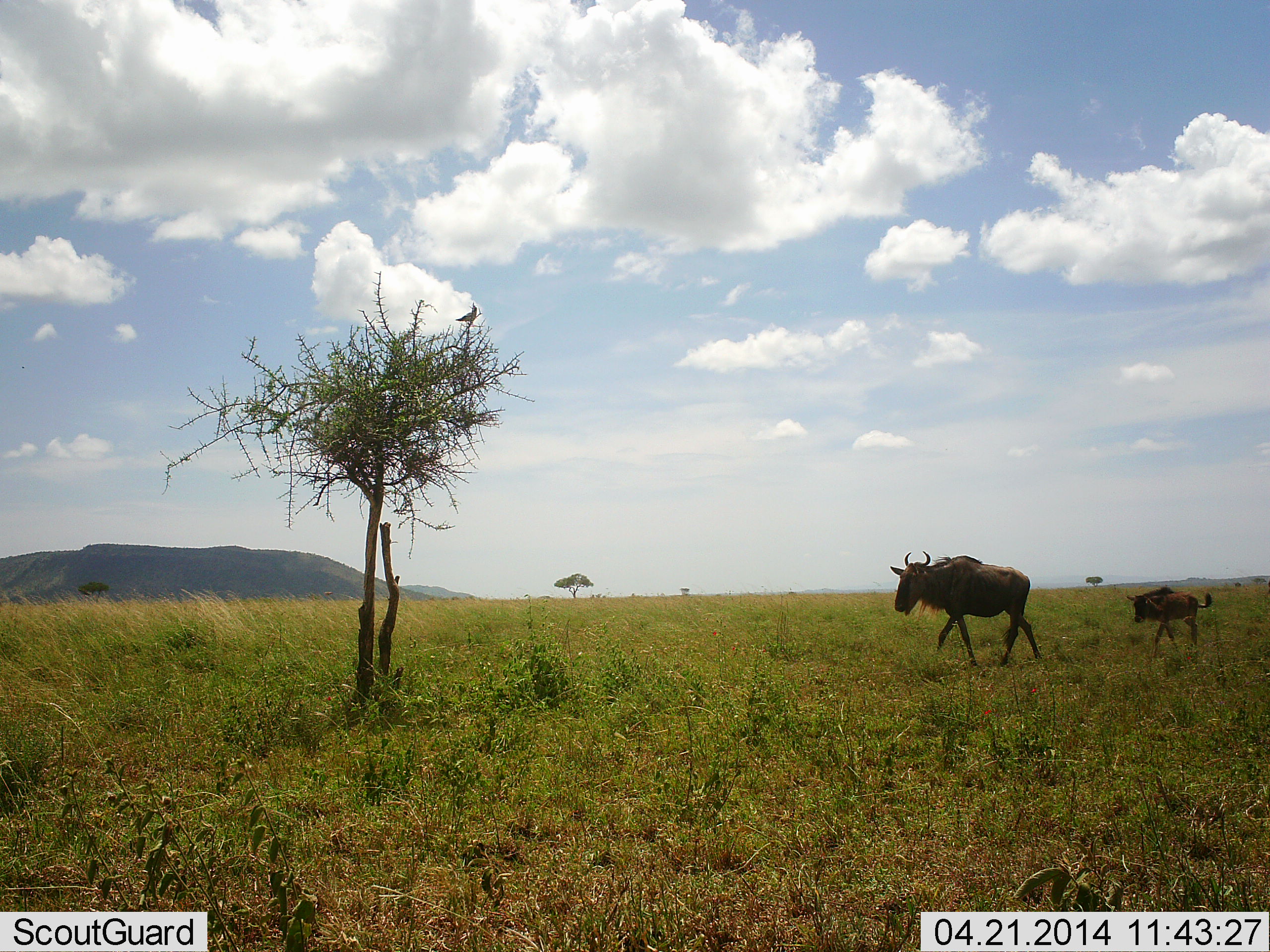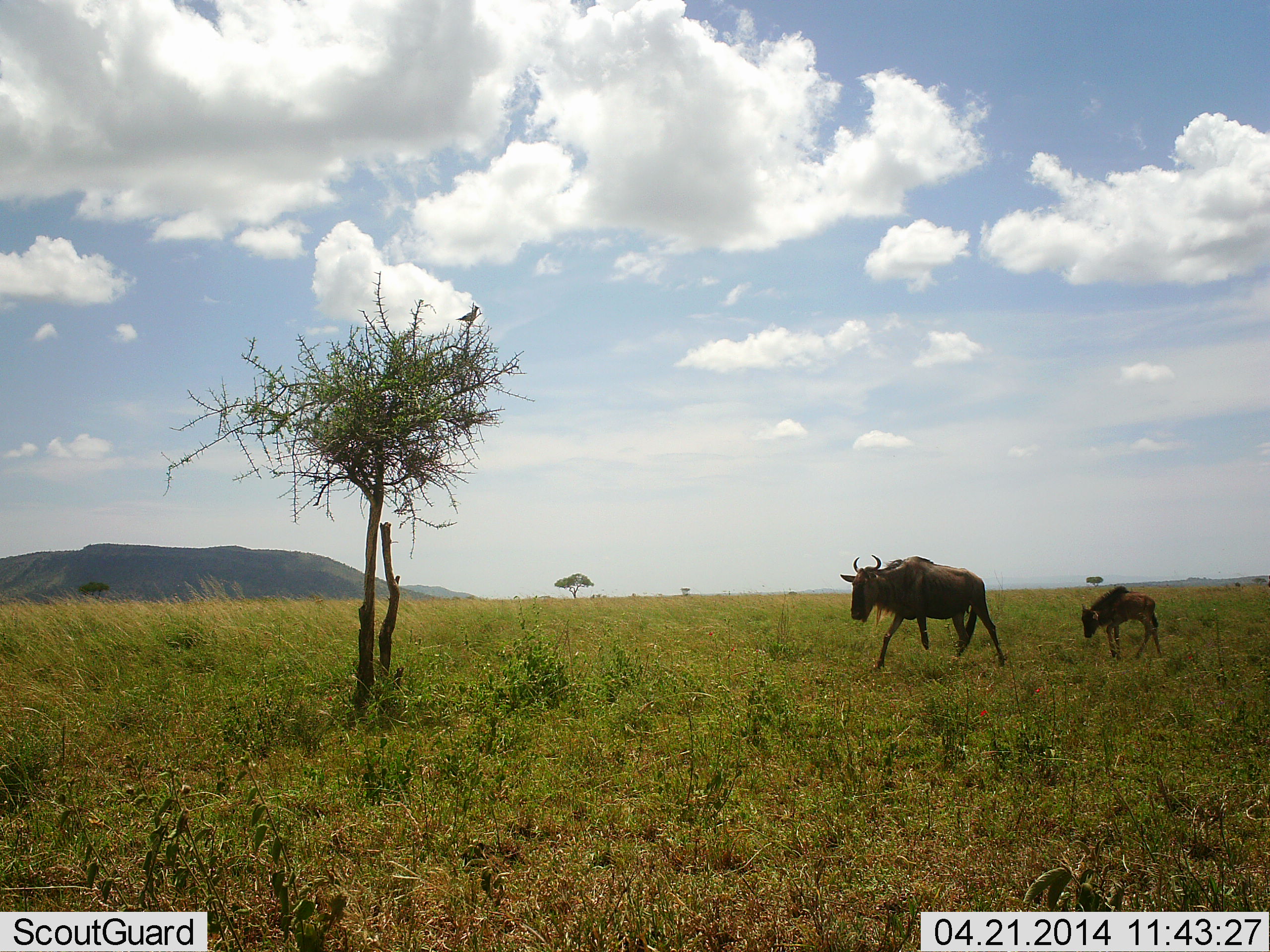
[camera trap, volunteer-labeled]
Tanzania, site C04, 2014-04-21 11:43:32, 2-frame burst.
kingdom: Animalia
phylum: Chordata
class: Mammalia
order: Artiodactyla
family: Bovidae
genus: Connochaetes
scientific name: Connochaetes taurinus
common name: blue wildebeest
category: wildebeest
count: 2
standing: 0%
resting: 0%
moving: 100%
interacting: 0%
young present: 100%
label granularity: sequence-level